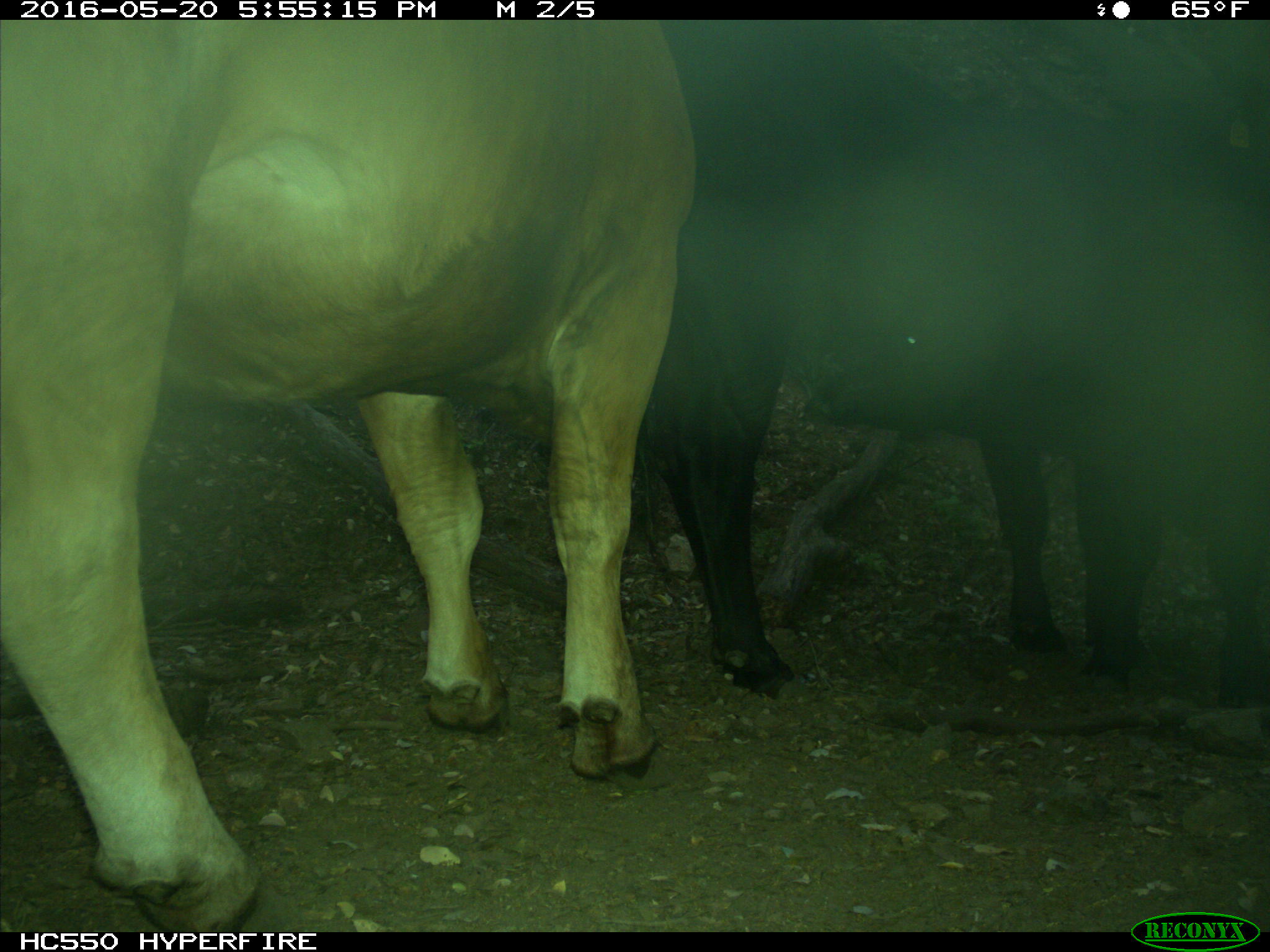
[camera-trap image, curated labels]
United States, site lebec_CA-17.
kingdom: Animalia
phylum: Chordata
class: Mammalia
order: Artiodactyla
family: Bovidae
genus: Bos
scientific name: Bos taurus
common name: domestic cow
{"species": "Bos taurus (domestic cow)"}